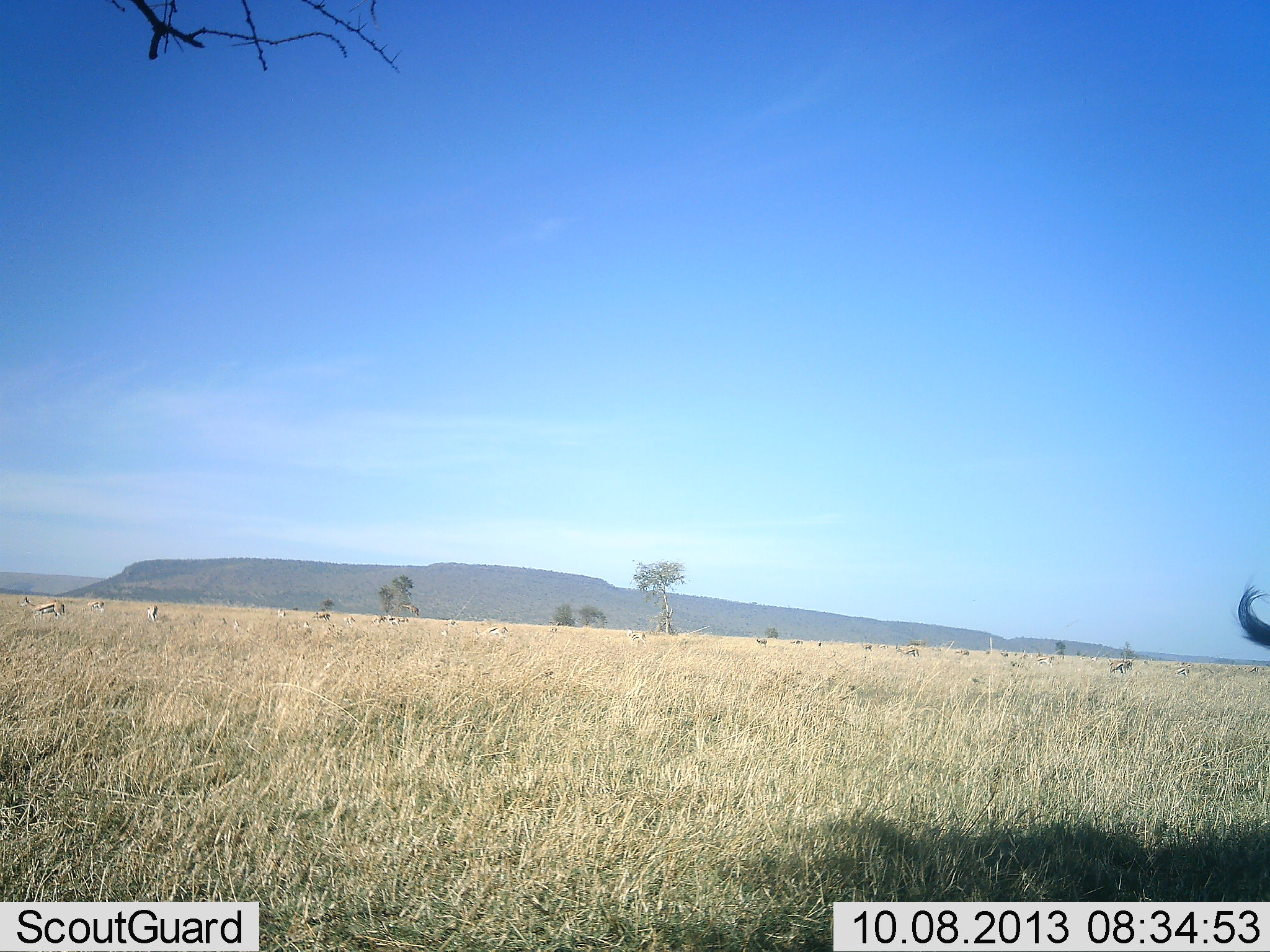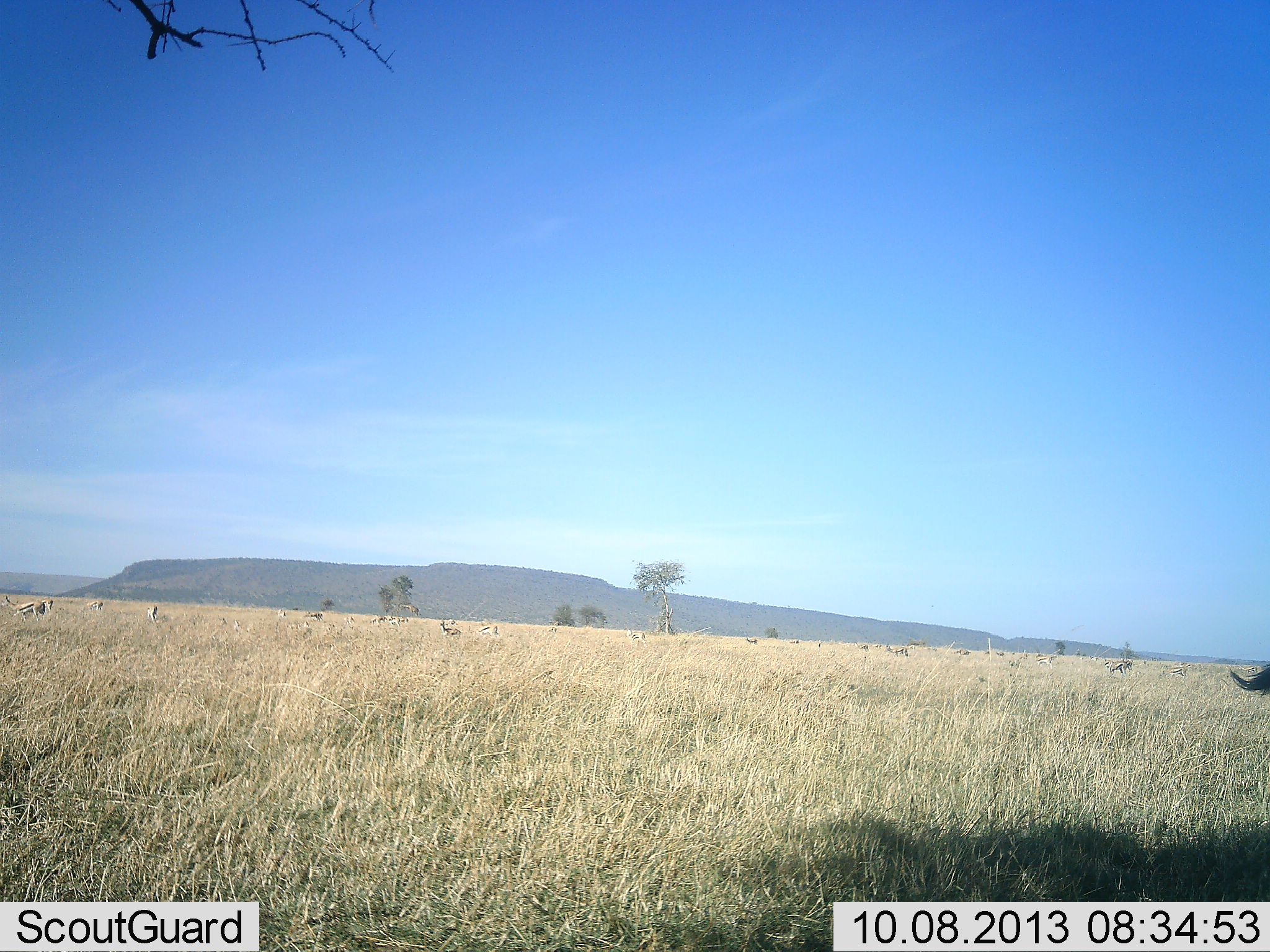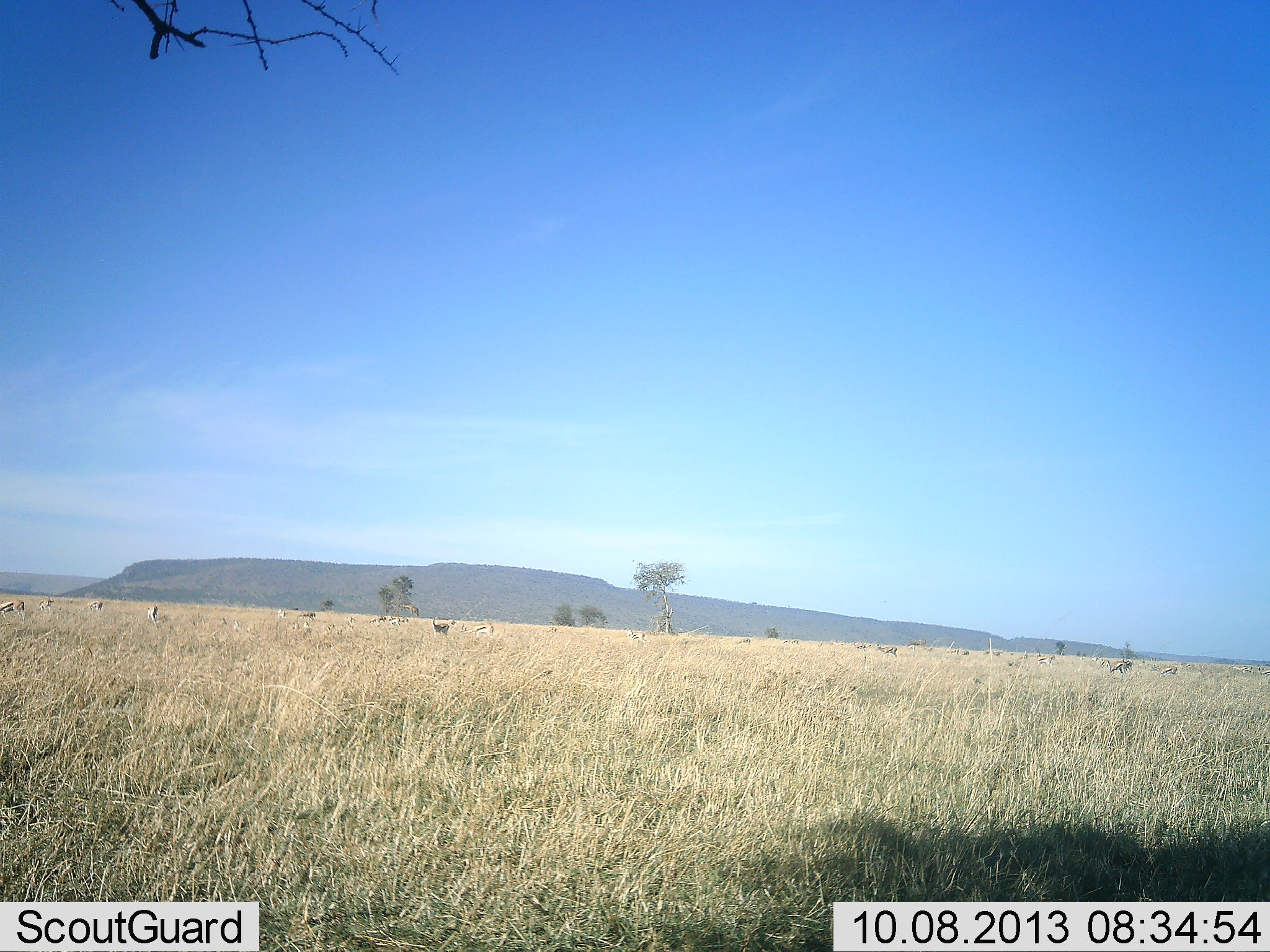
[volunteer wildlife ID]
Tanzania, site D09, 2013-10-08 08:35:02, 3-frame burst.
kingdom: Animalia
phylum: Chordata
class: Mammalia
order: Artiodactyla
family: Bovidae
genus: Eudorcas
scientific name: Eudorcas thomsonii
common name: thomson's gazelle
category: gazellethomsons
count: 11-50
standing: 46%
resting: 8%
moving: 77%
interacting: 0%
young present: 0%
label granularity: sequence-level